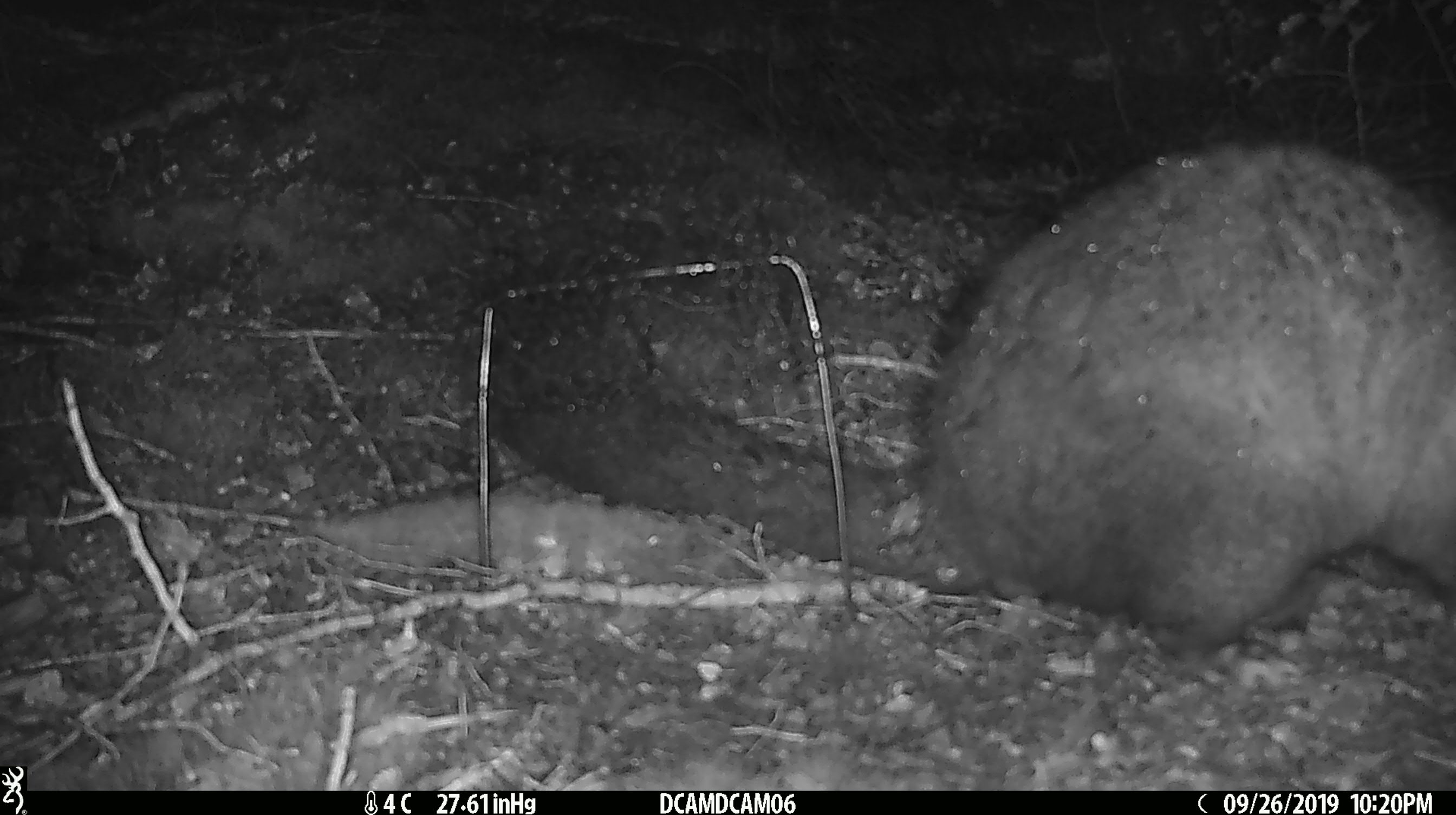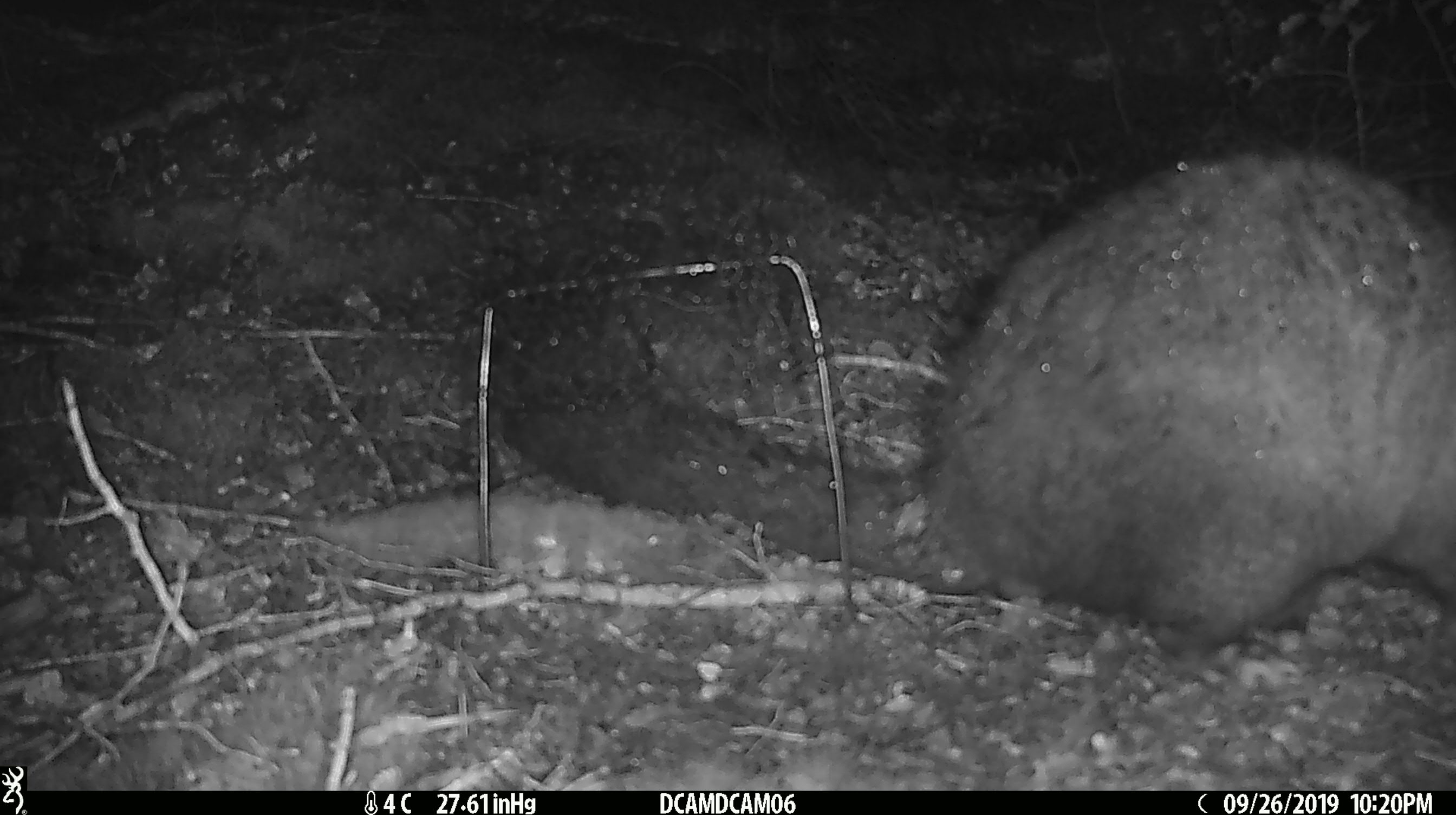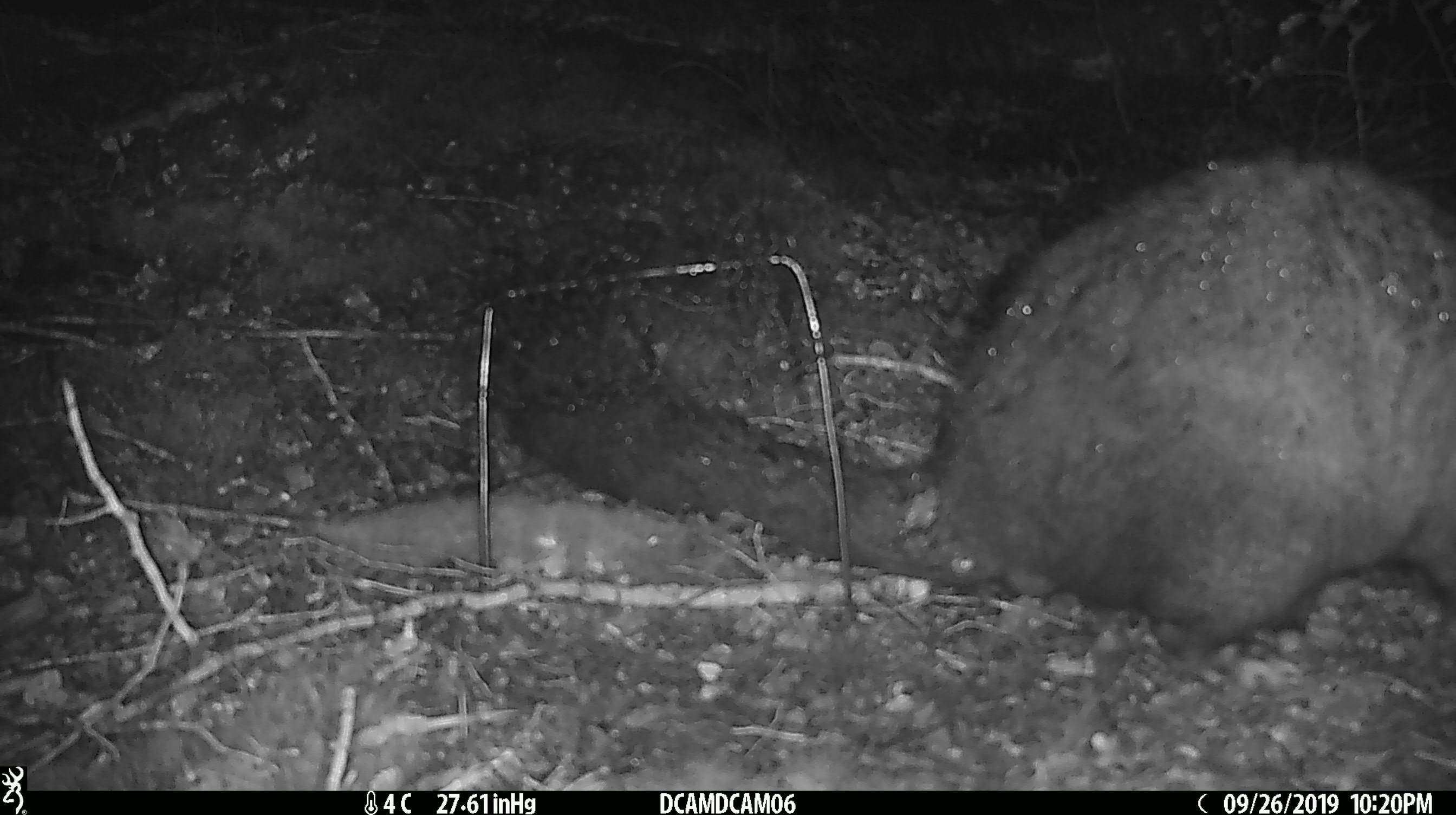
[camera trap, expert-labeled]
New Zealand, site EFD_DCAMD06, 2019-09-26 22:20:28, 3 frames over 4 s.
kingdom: Animalia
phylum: Chordata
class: Mammalia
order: Diprotodontia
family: Phalangeridae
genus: Trichosurus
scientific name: Trichosurus vulpecula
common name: common brushtail possum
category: possum